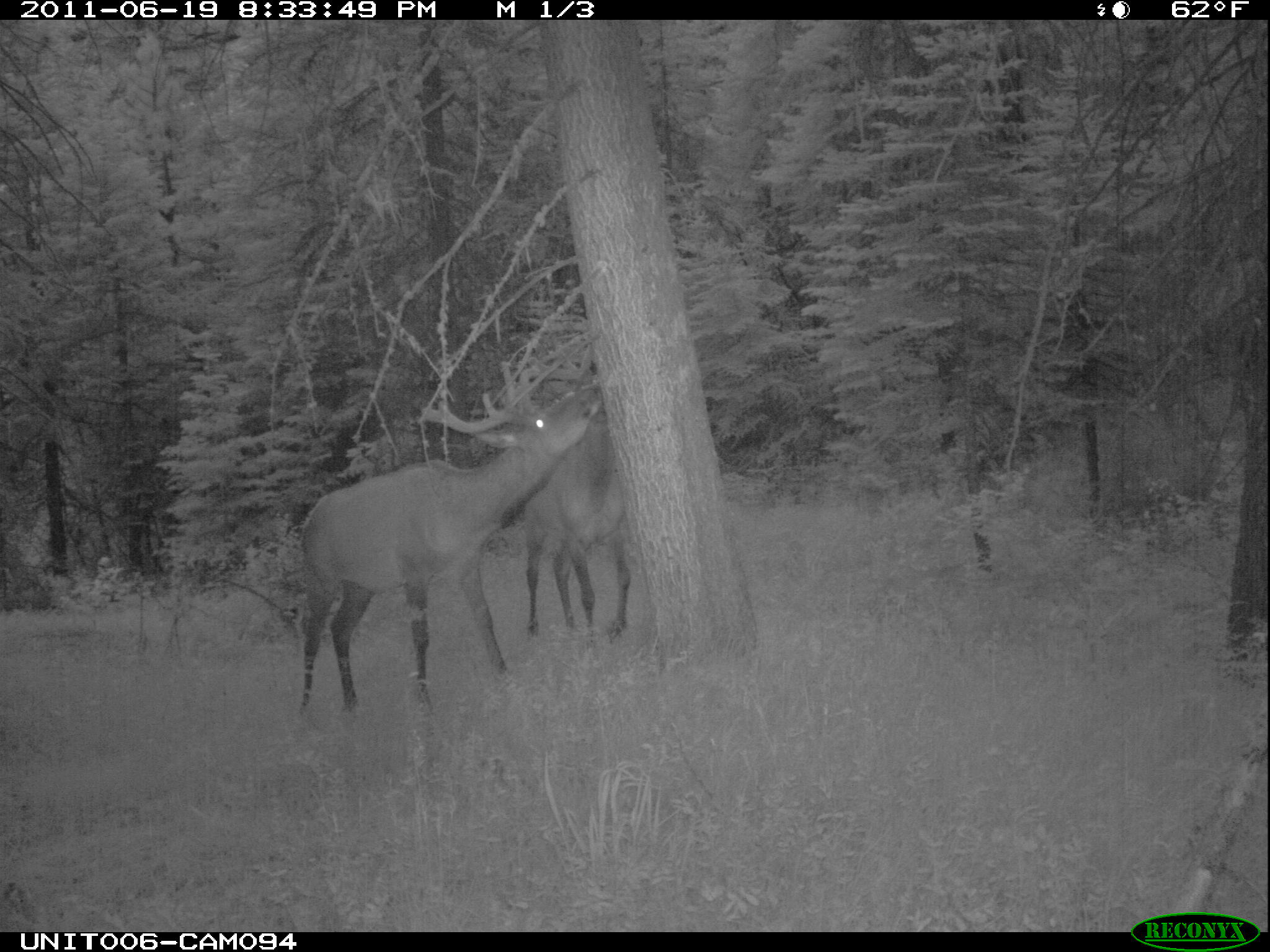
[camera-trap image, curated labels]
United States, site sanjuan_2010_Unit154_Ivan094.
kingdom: Animalia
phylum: Chordata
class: Mammalia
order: Artiodactyla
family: Cervidae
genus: Cervus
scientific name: Cervus elaphus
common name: red deer